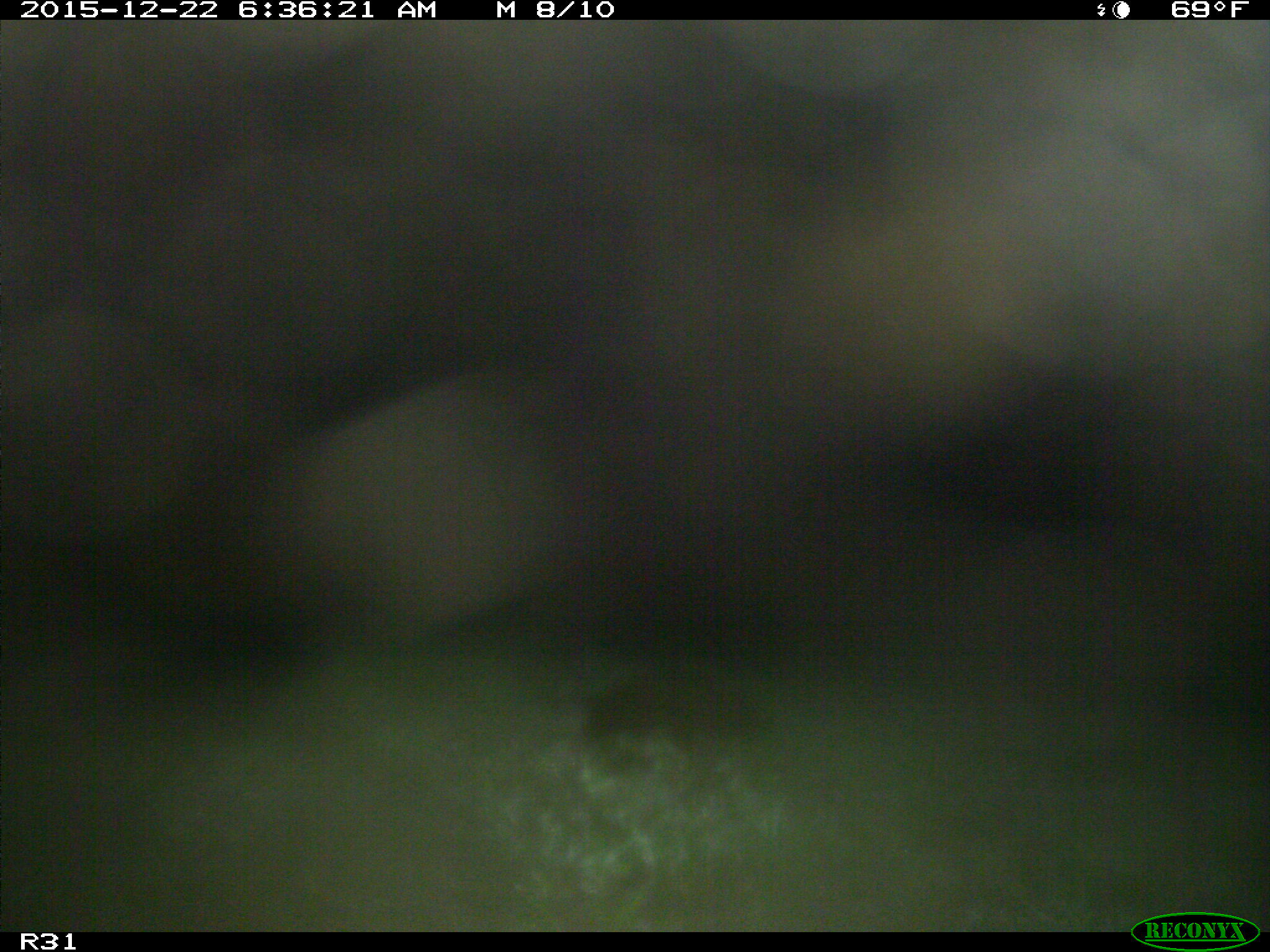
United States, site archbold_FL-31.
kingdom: Animalia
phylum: Chordata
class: Mammalia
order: Artiodactyla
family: Bovidae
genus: Bos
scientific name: Bos taurus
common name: domestic cow